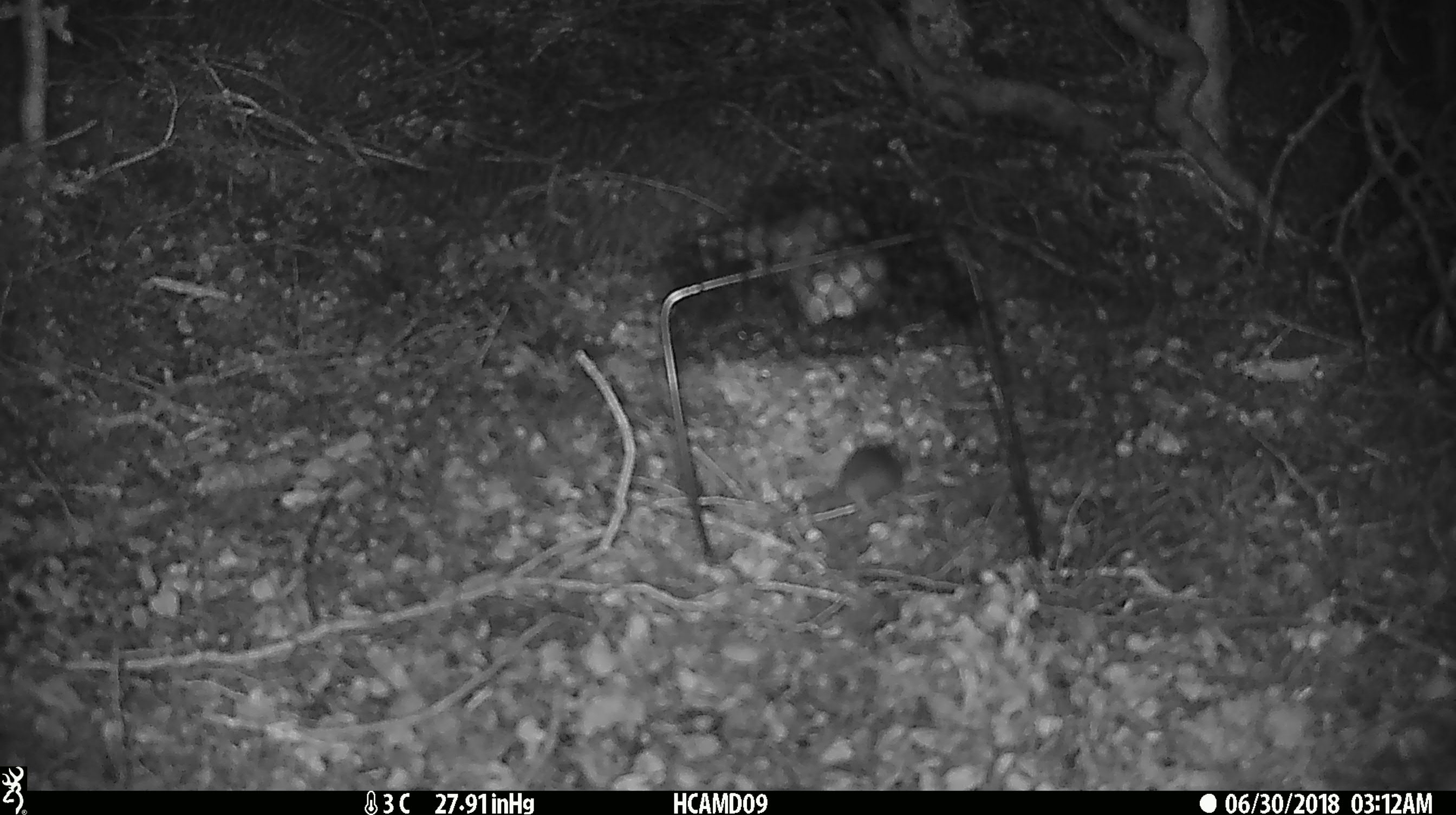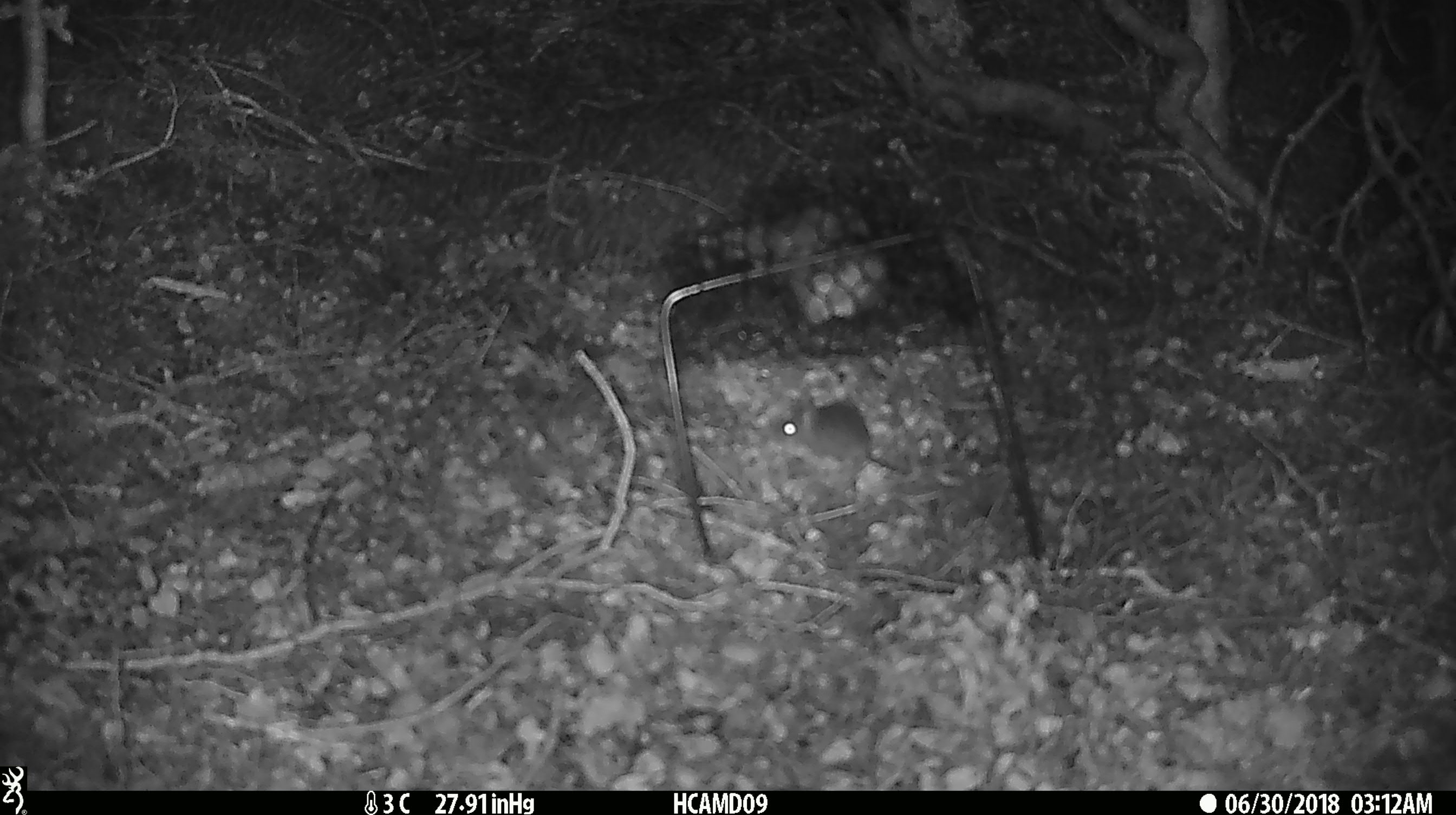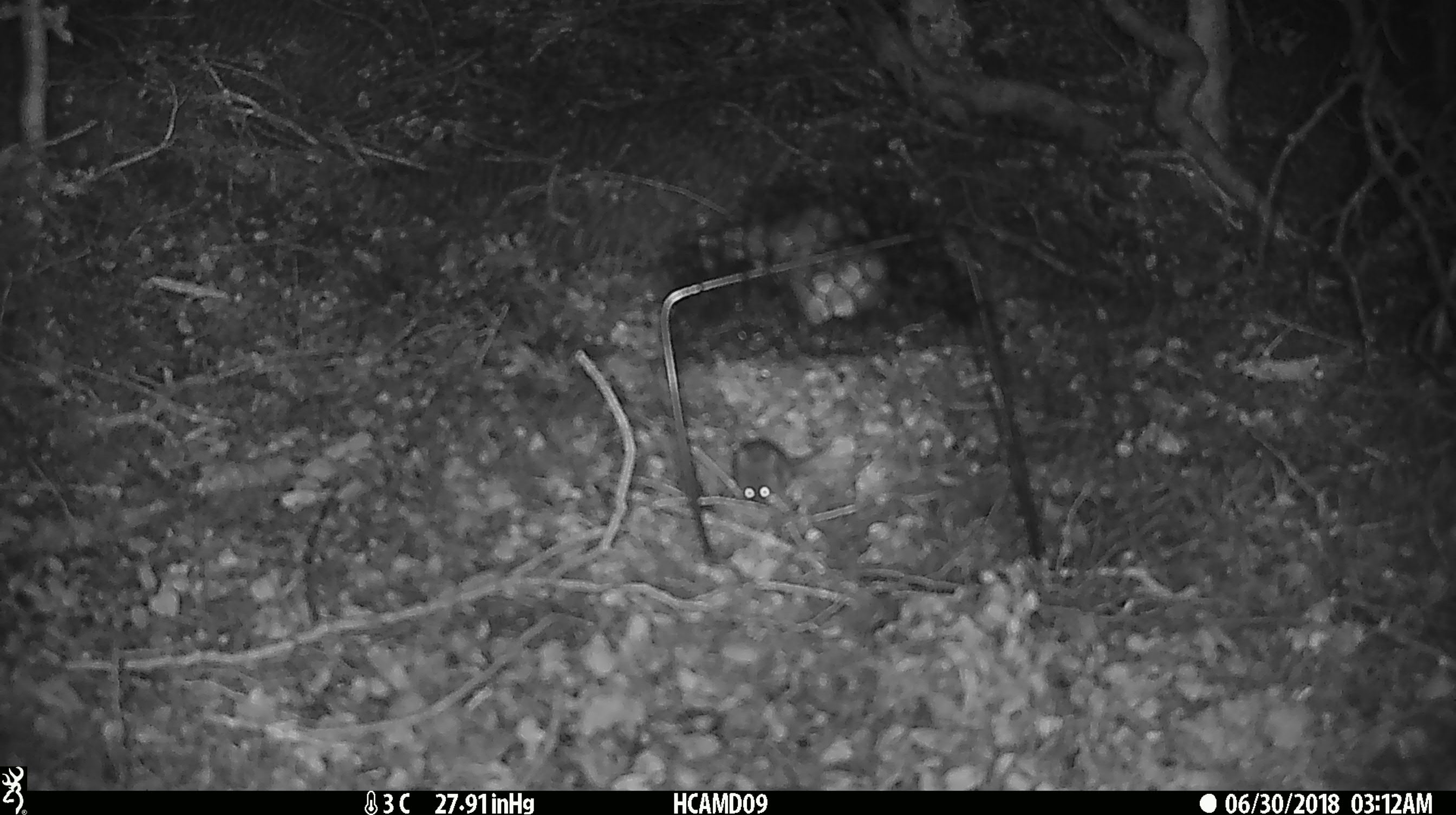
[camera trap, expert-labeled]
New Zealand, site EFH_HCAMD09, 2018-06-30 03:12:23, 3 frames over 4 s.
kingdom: Animalia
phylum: Chordata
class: Mammalia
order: Rodentia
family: Muridae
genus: Mus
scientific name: Mus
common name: mouse